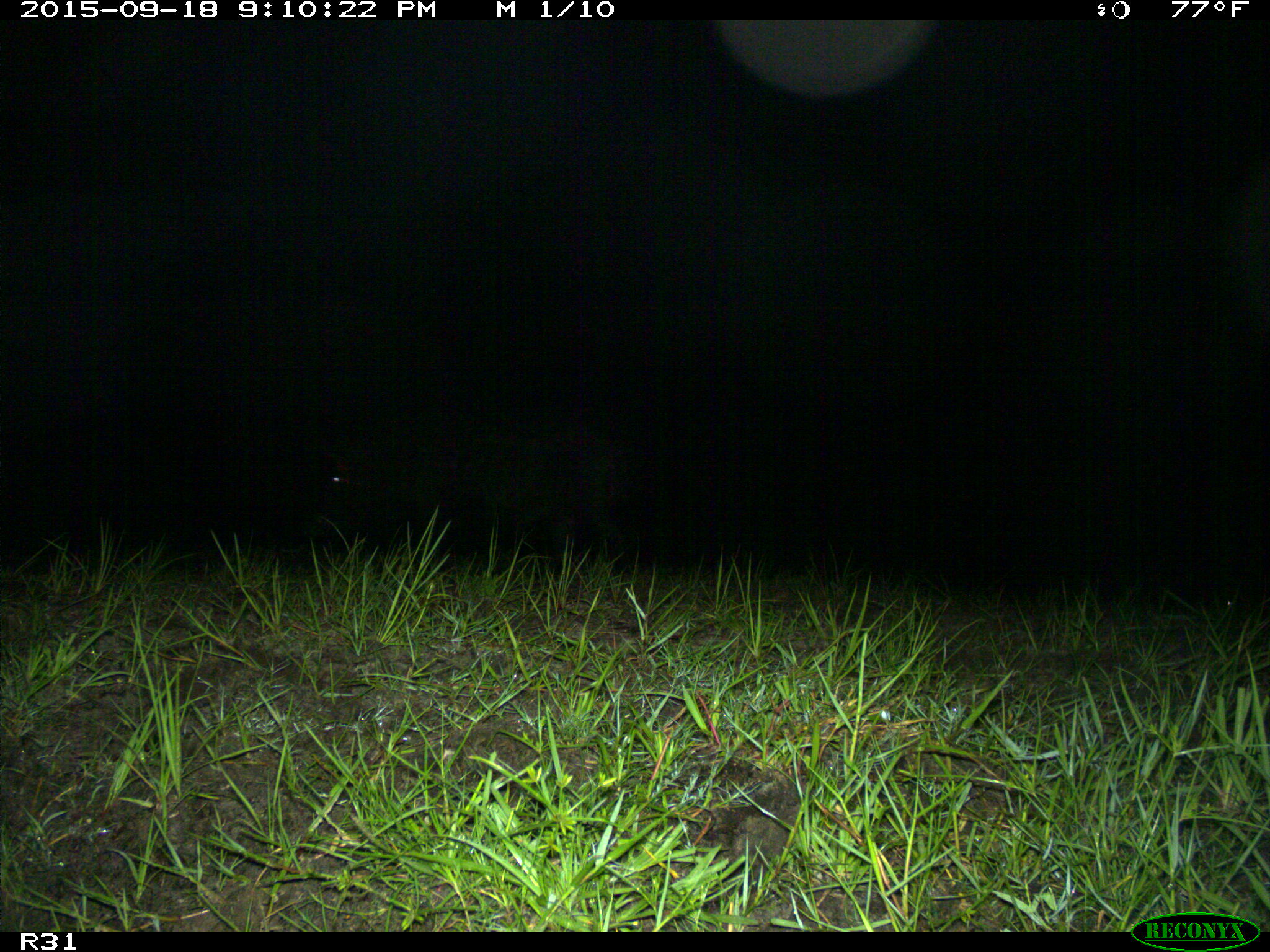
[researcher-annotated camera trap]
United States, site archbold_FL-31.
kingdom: Animalia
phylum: Chordata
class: Mammalia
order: Artiodactyla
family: Suidae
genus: Sus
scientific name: Sus scrofa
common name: wild boar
Sus scrofa (wild boar).